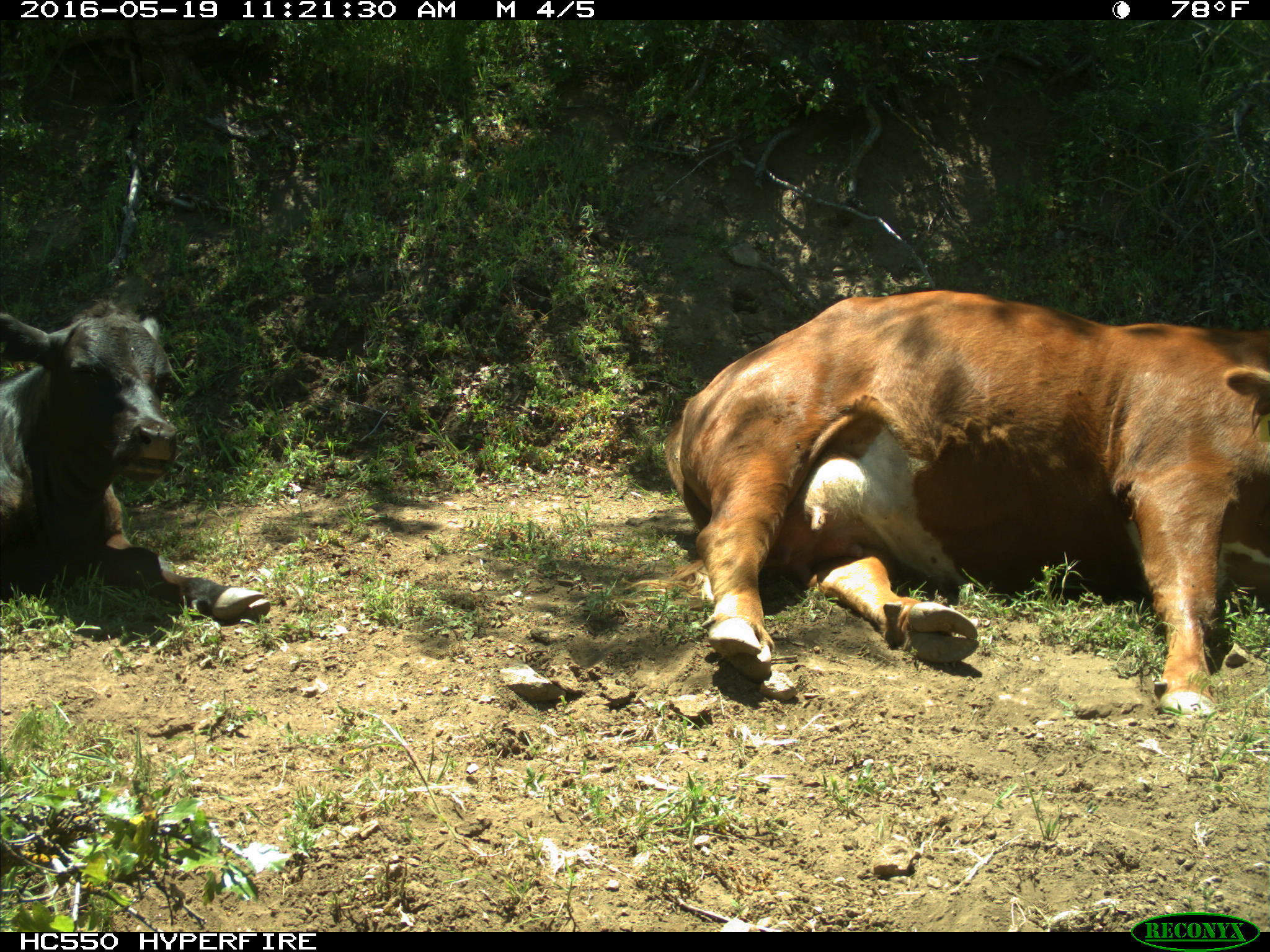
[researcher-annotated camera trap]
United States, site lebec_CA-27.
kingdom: Animalia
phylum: Chordata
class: Mammalia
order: Artiodactyla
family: Bovidae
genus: Bos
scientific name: Bos taurus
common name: domestic cow